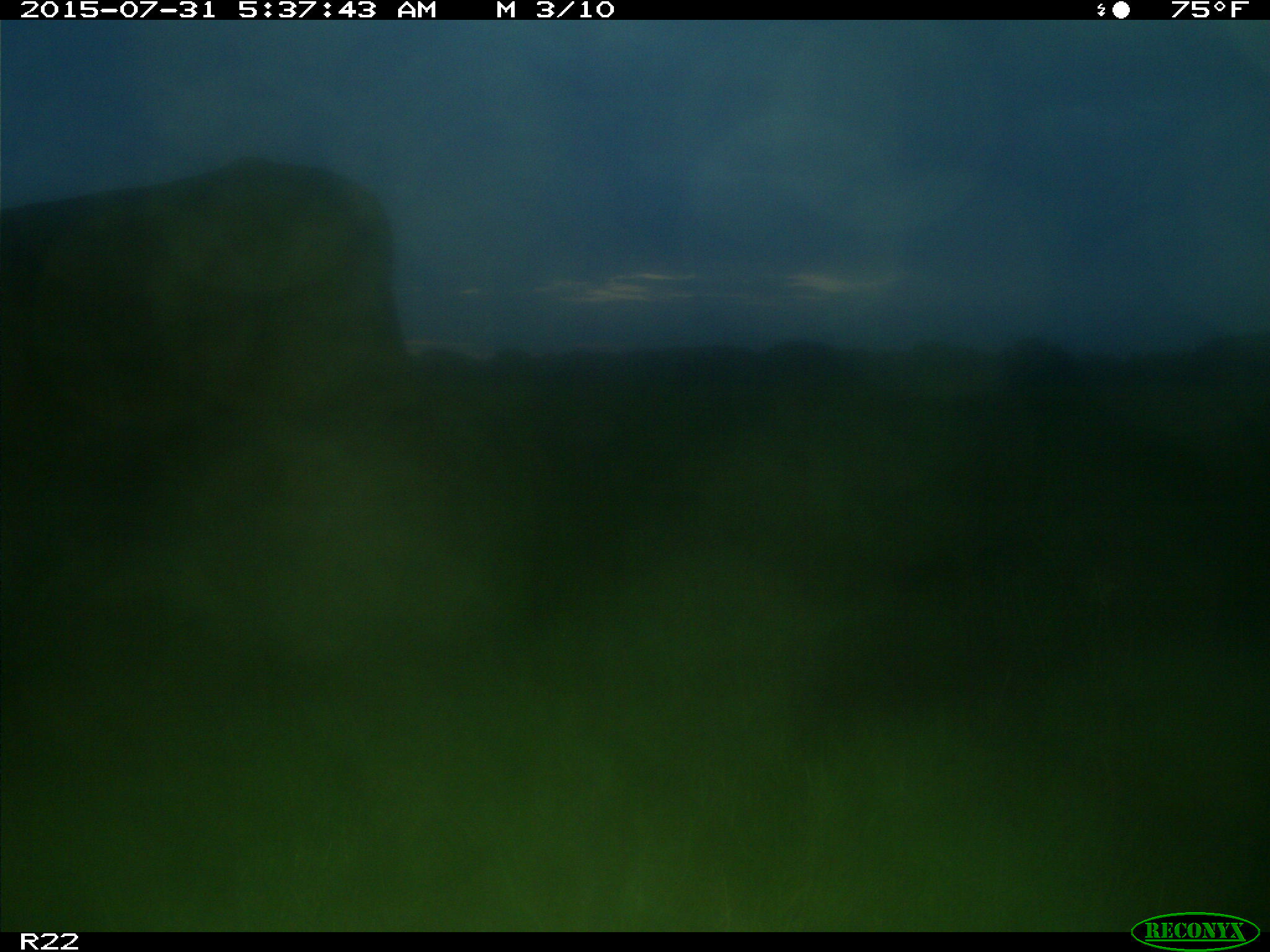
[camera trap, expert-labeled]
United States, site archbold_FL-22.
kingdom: Animalia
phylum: Chordata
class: Mammalia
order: Artiodactyla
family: Bovidae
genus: Bos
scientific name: Bos taurus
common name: domestic cow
Bos taurus (domestic cow).